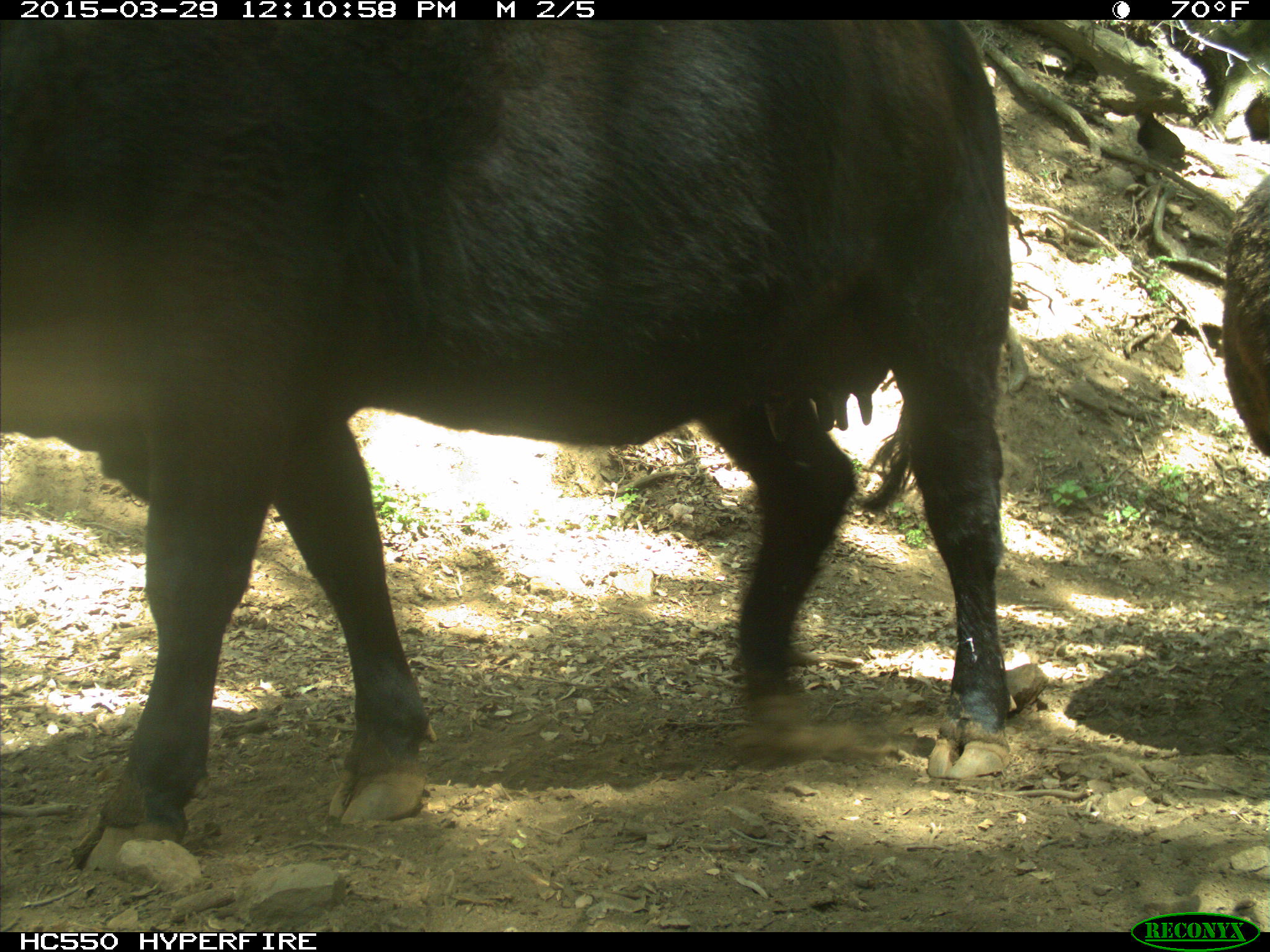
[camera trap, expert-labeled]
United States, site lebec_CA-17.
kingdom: Animalia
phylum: Chordata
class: Mammalia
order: Artiodactyla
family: Bovidae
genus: Bos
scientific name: Bos taurus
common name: domestic cow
Bos taurus (domestic cow).